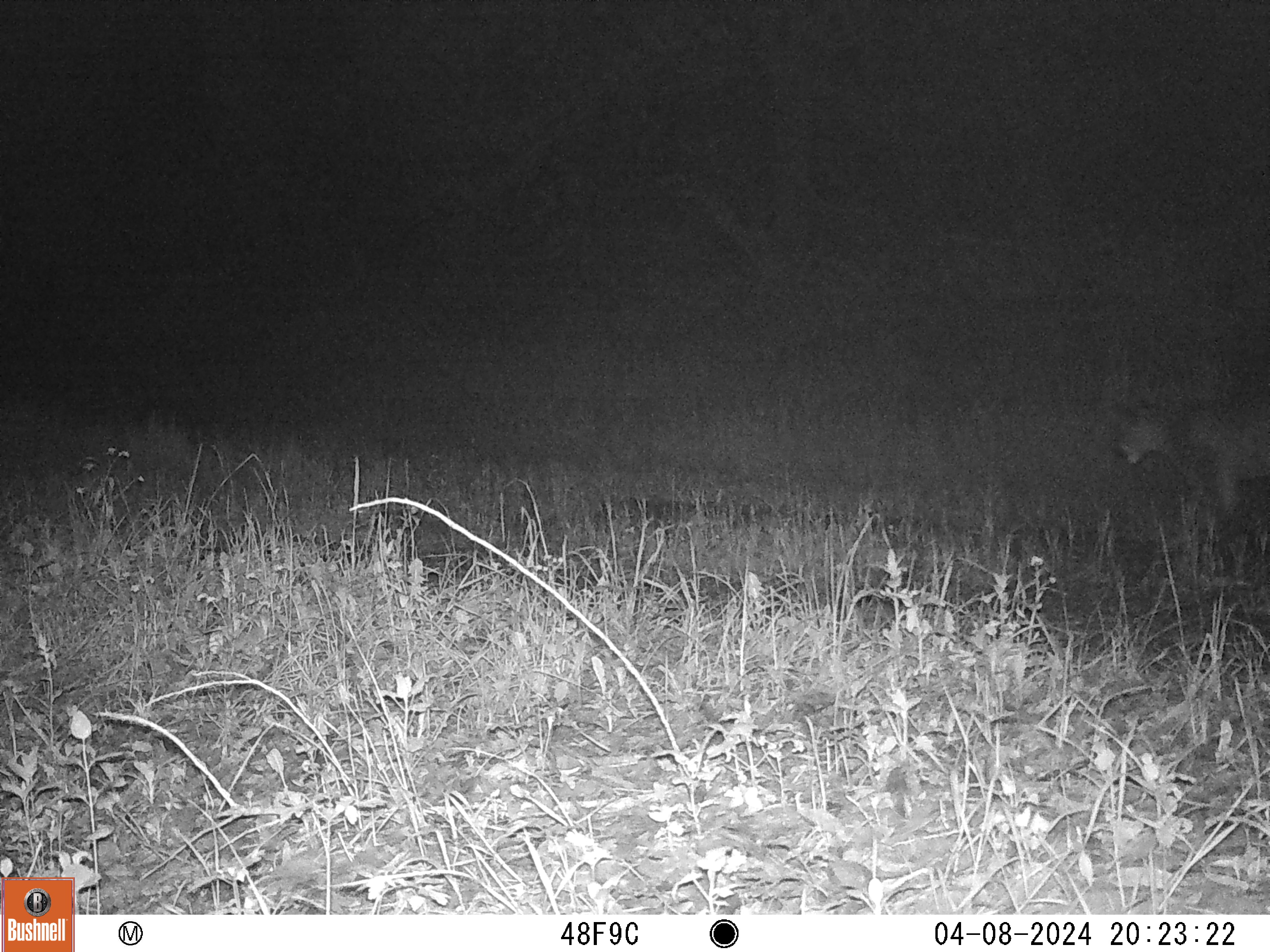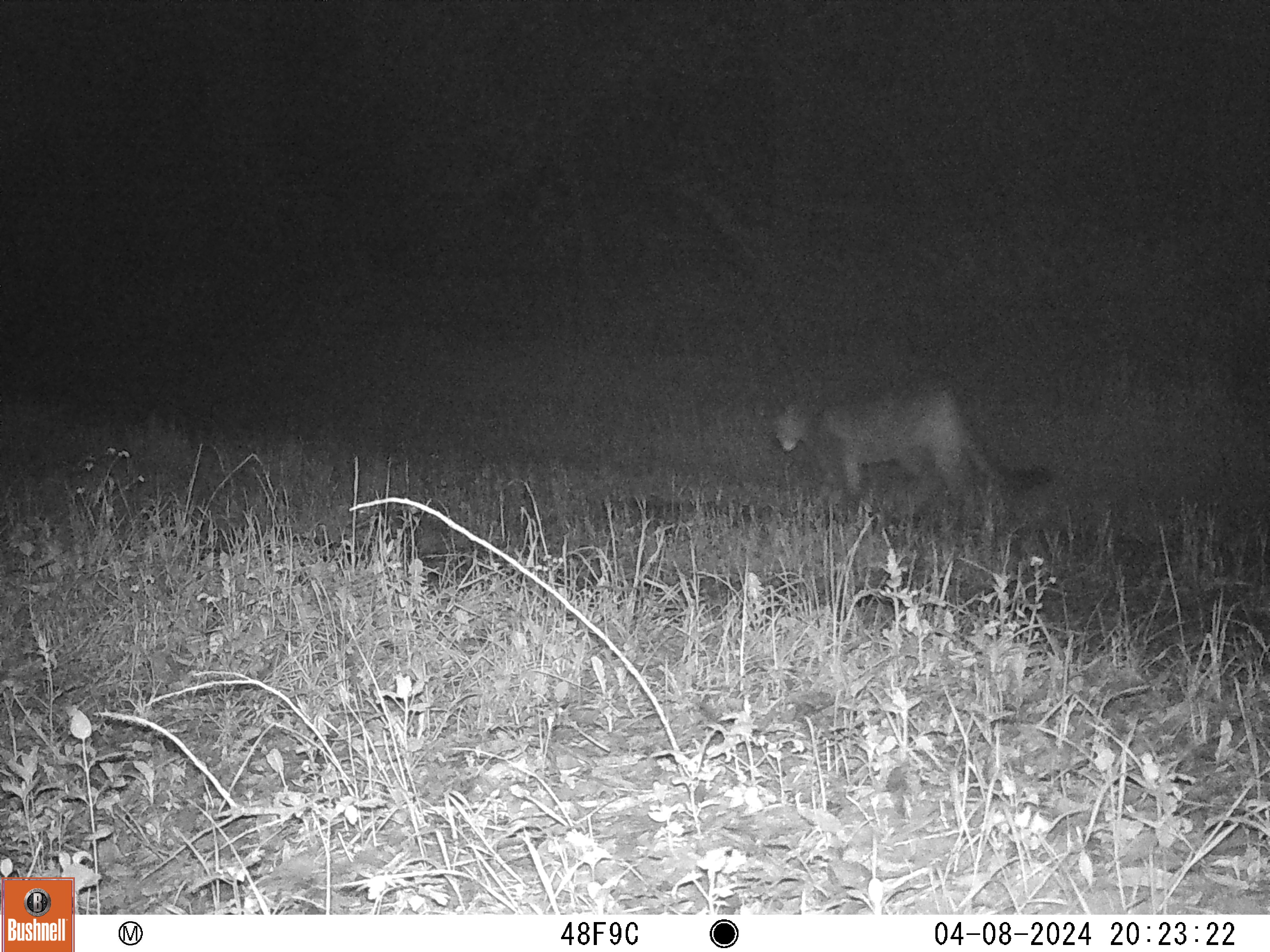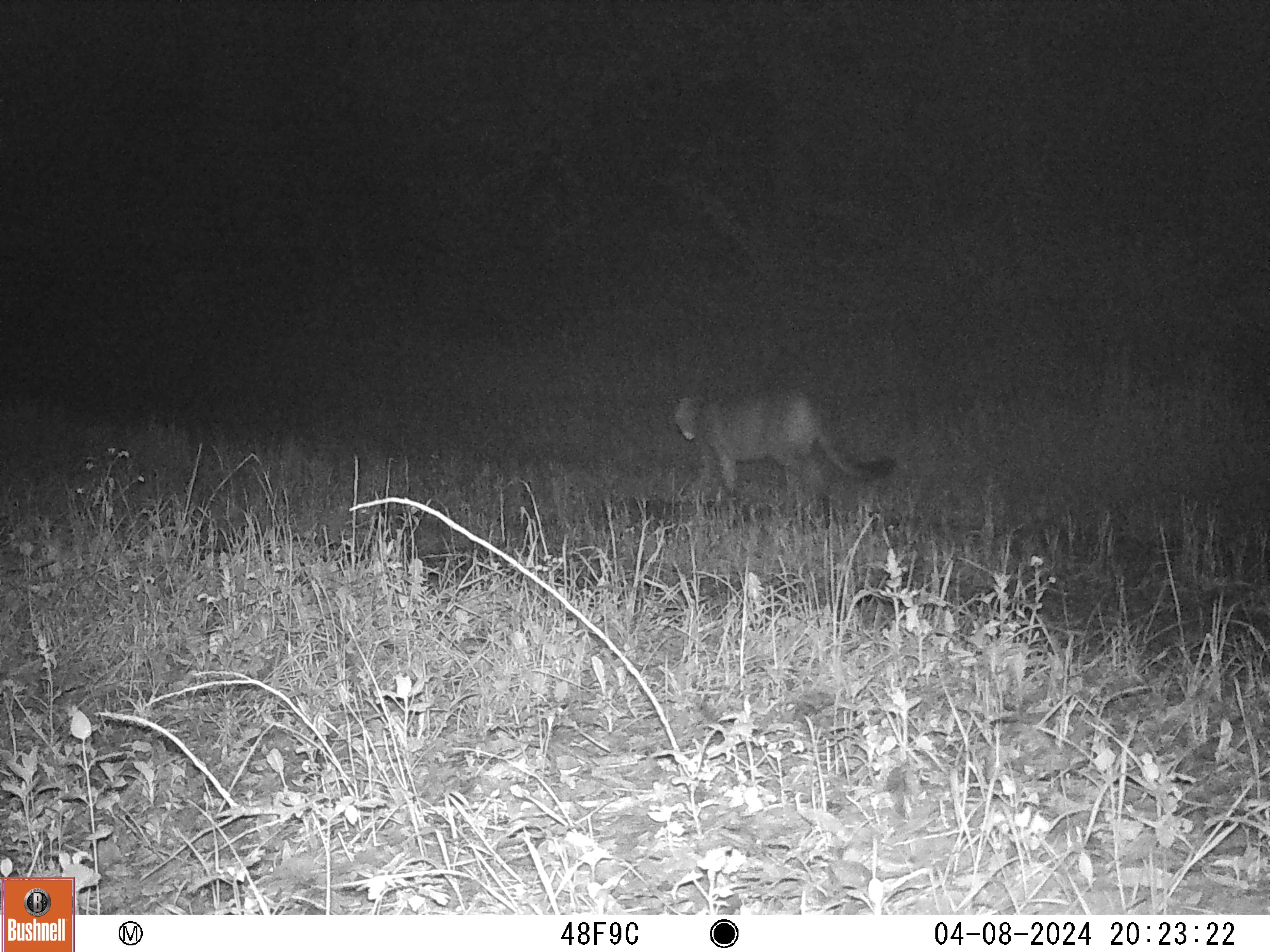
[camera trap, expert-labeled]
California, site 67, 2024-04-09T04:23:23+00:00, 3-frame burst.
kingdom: Animalia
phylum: Chordata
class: Mammalia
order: Carnivora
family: Felidae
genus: Puma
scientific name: Puma concolor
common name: puma